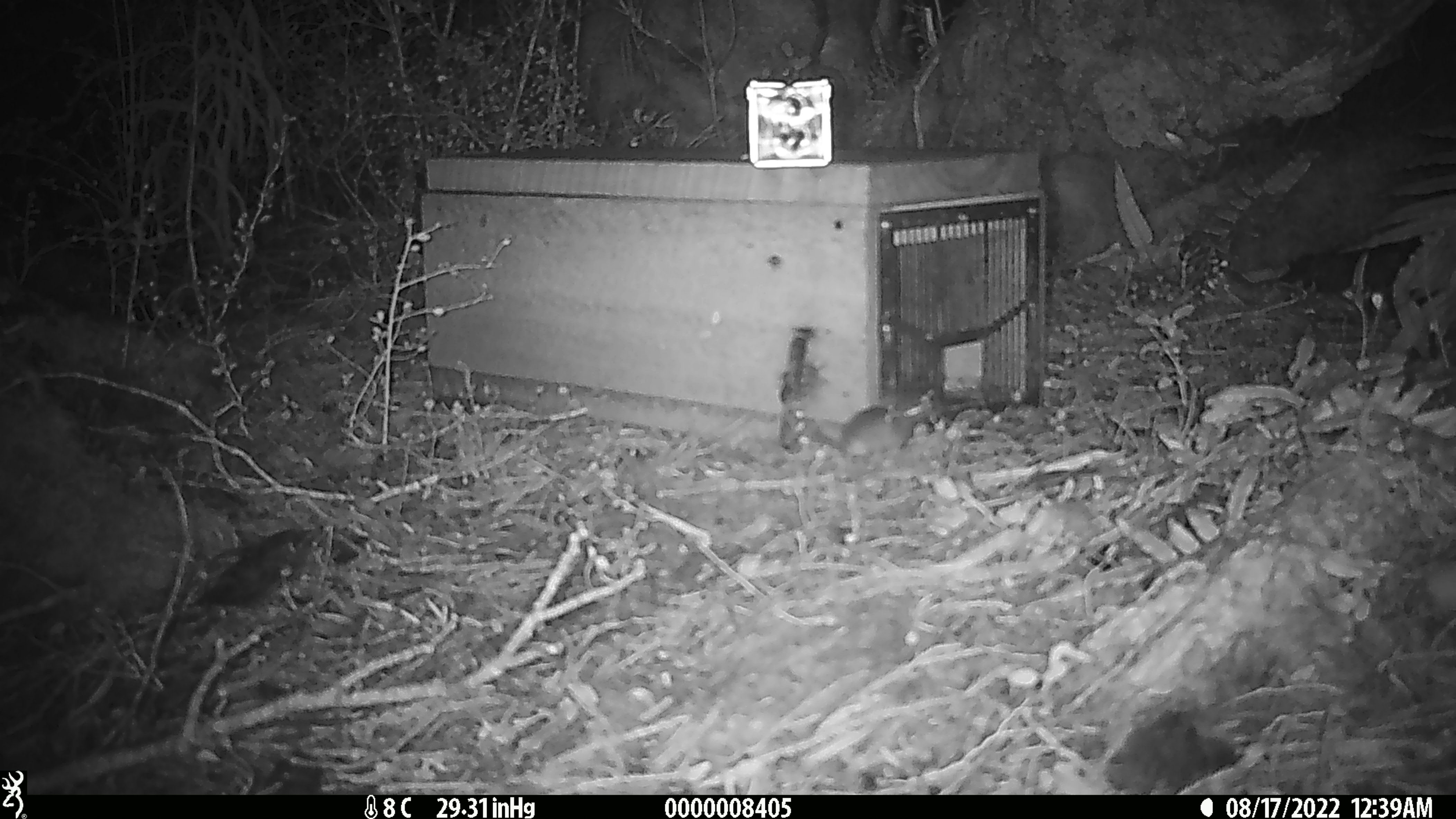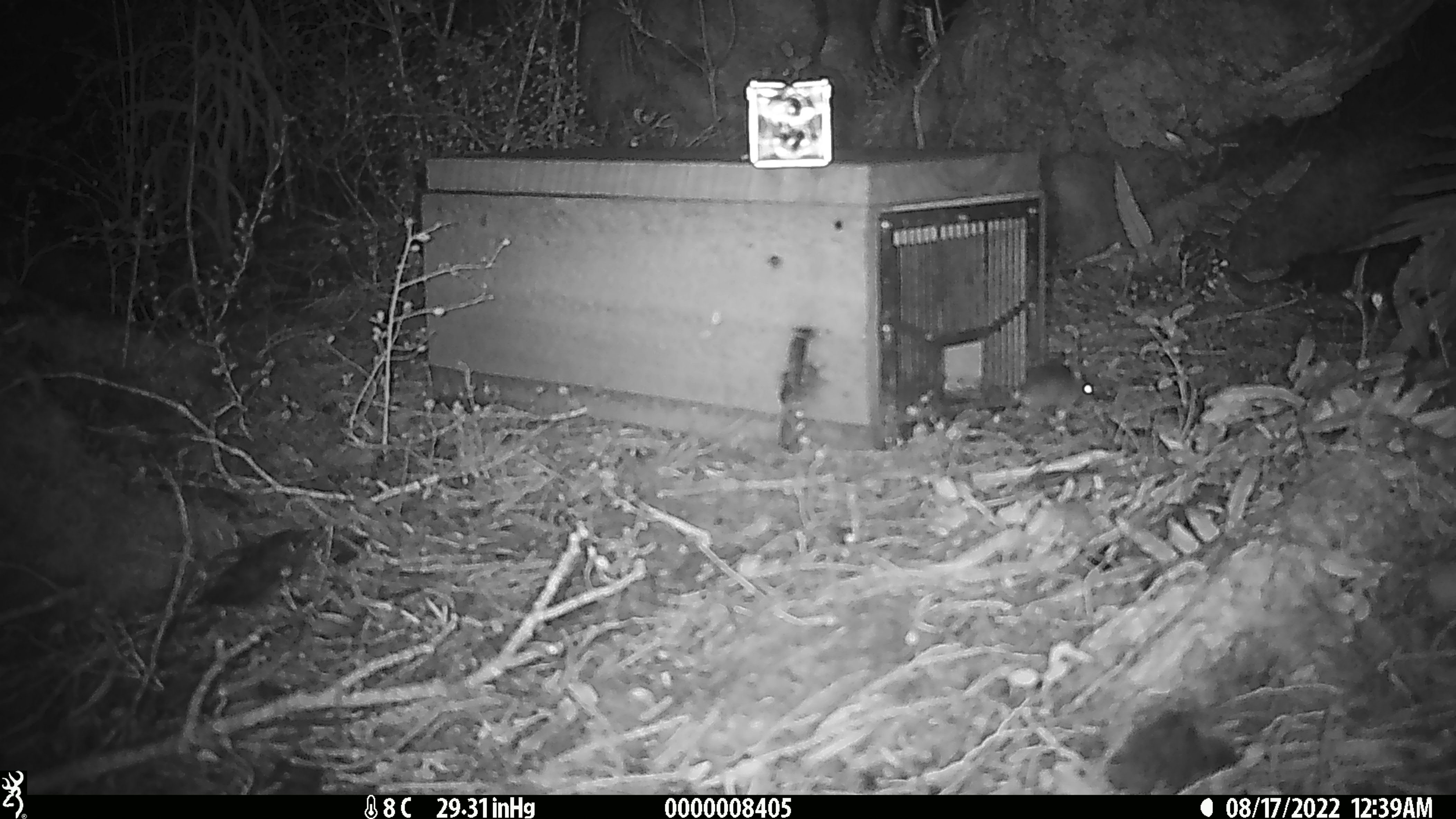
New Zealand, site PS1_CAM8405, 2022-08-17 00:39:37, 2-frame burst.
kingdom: Animalia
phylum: Chordata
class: Mammalia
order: Rodentia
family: Muridae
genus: Mus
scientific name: Mus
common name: mouse